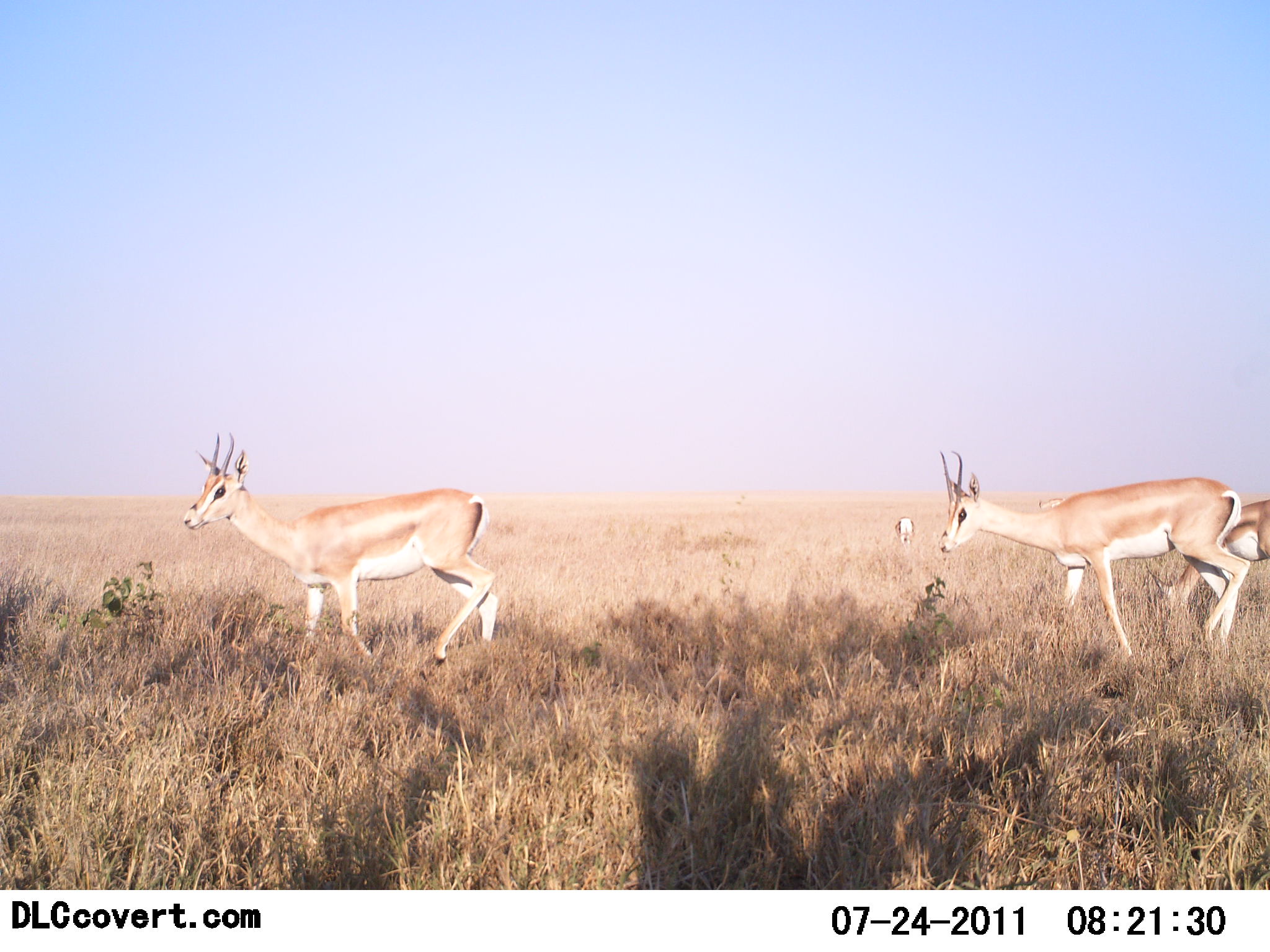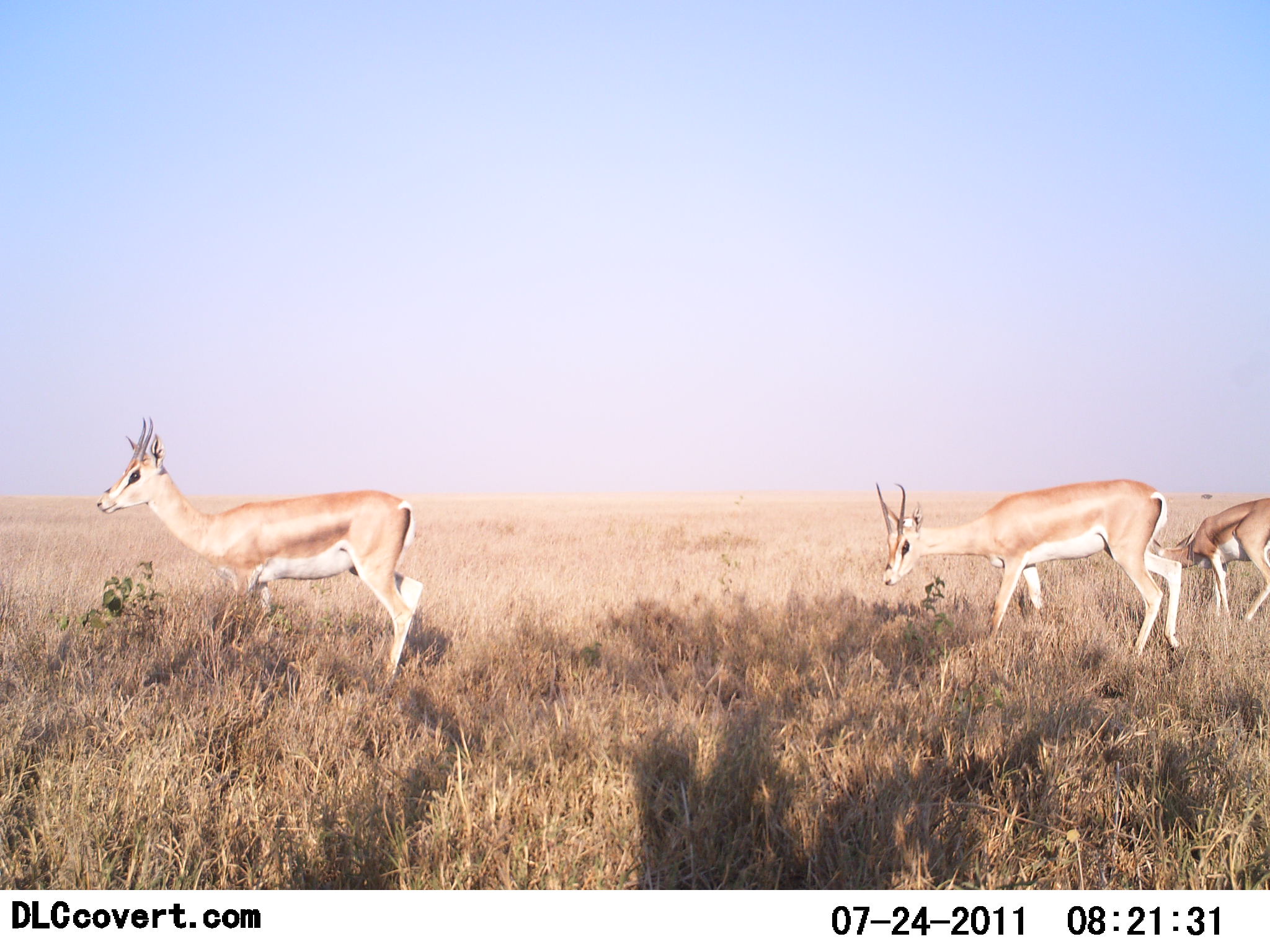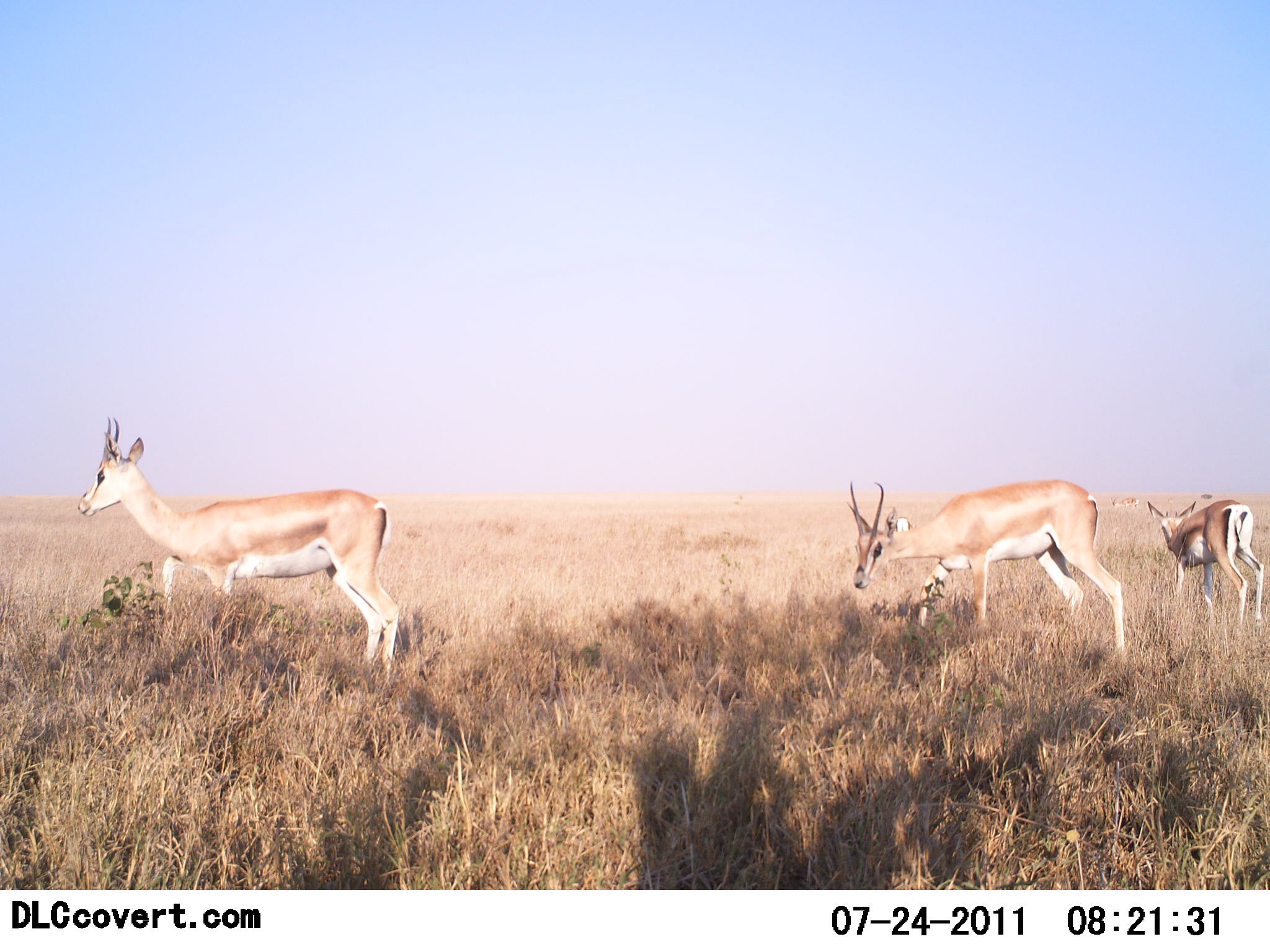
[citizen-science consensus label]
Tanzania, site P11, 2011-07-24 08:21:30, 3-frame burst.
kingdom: Animalia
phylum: Chordata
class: Mammalia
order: Artiodactyla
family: Bovidae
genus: Nanger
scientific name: Nanger granti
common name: grant's gazelle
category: gazellegrants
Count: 3.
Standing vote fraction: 0%.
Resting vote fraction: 0%.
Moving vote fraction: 100%.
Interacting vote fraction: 0%.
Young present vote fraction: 0%.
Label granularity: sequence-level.